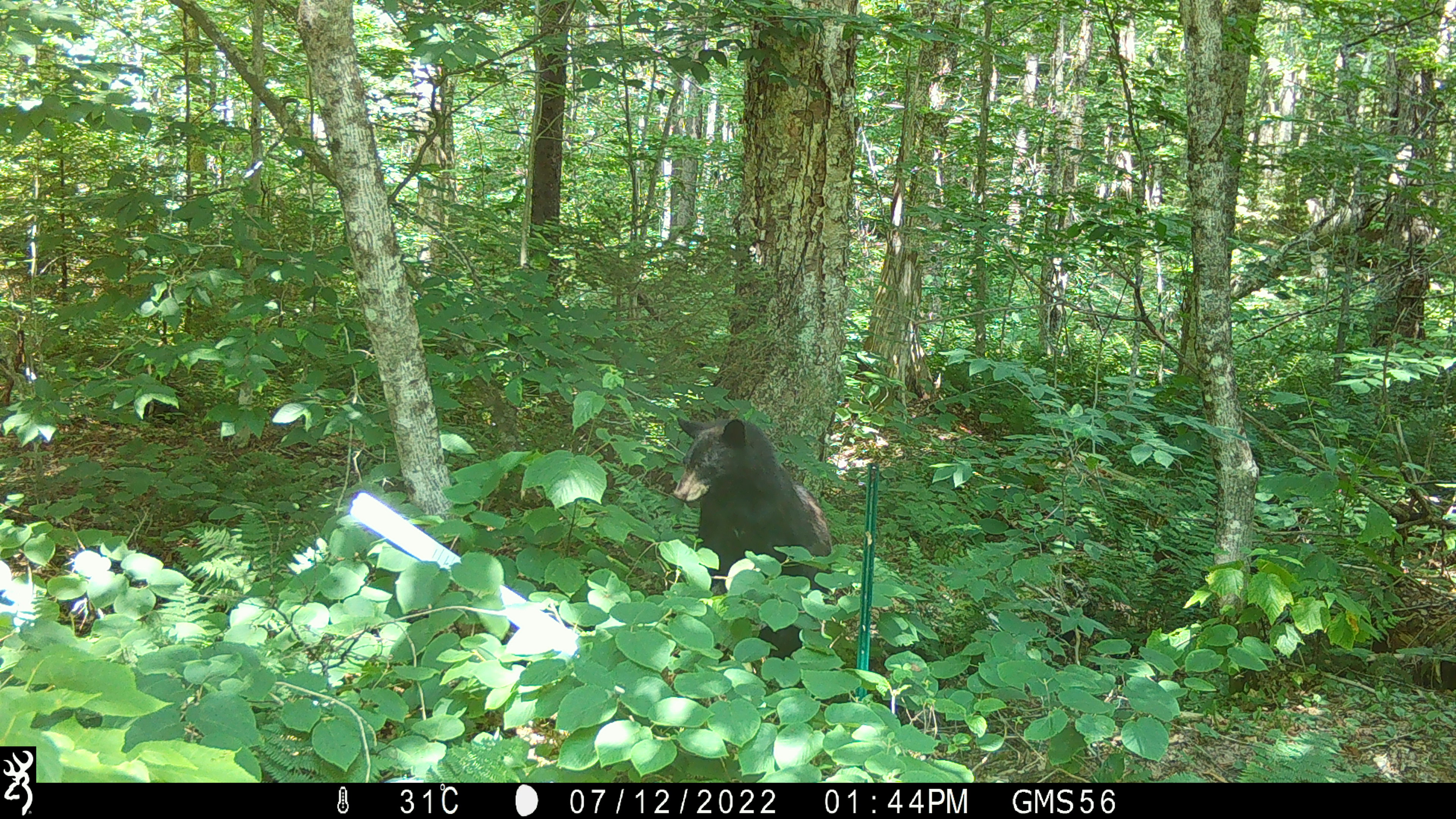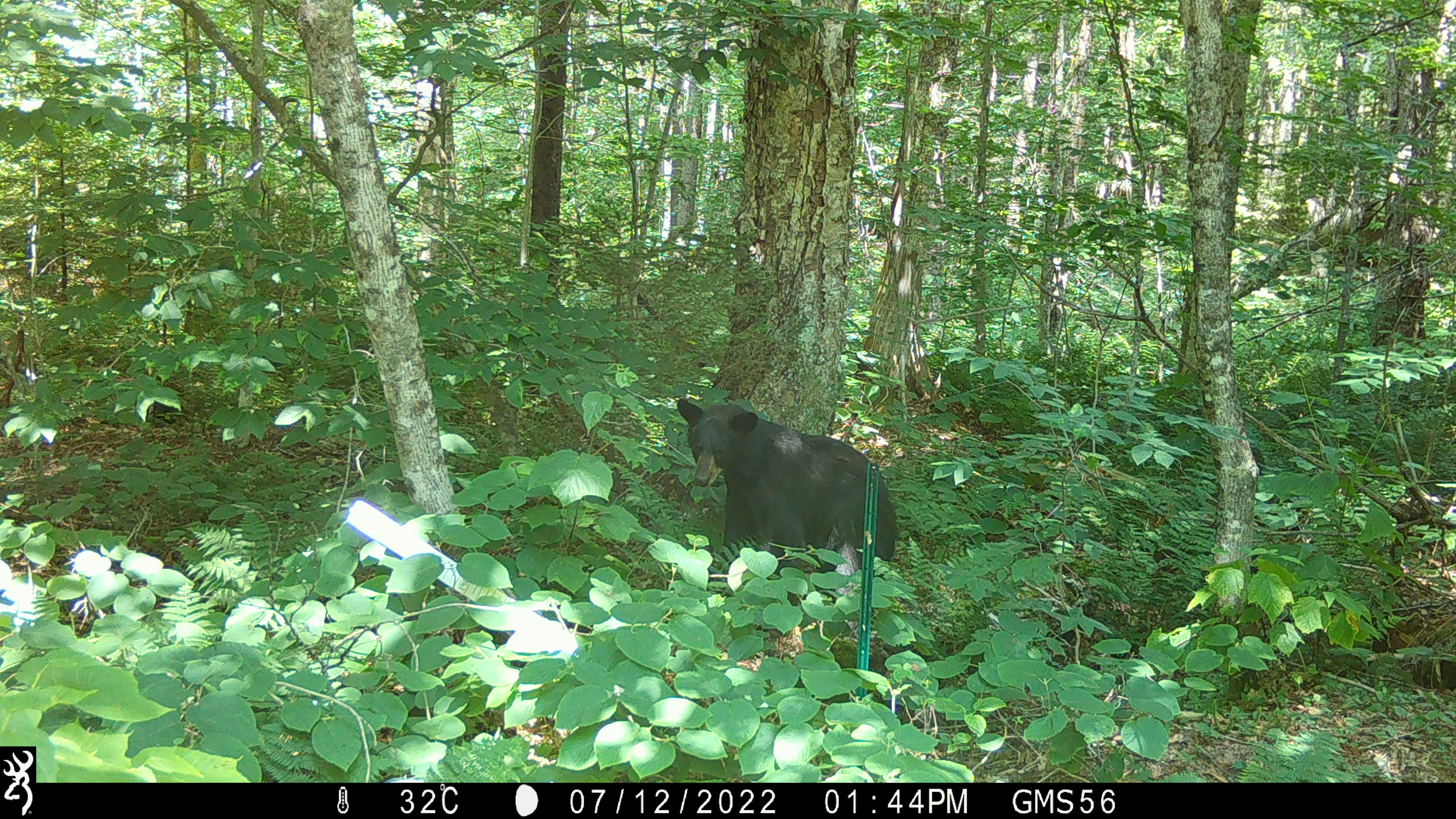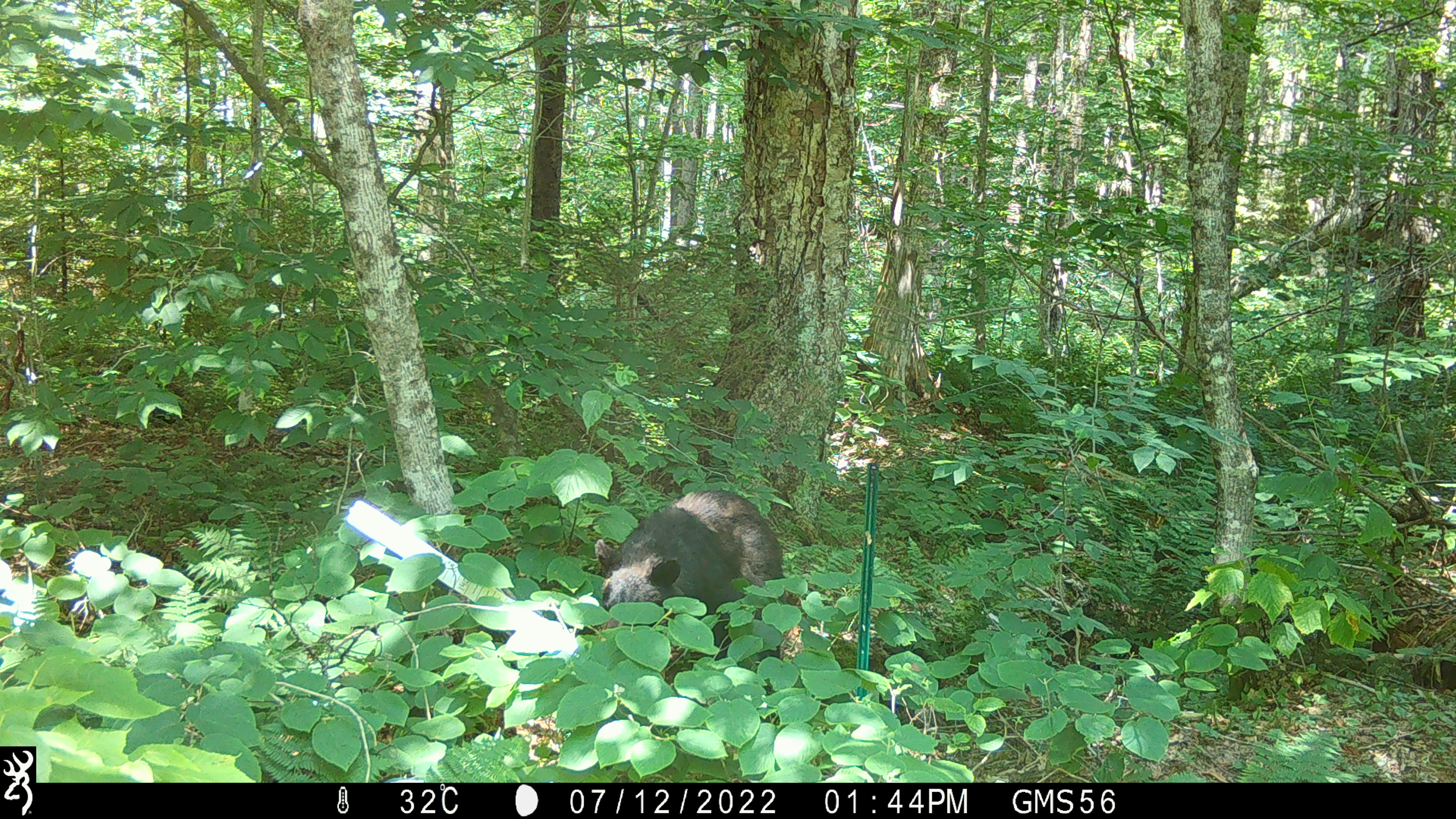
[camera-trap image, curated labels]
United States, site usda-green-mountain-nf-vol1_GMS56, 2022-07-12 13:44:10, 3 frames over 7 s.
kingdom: Animalia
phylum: Chordata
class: Mammalia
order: Carnivora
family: Ursidae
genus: Ursus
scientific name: Ursus americanus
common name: black bear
Black bear (Ursus americanus).